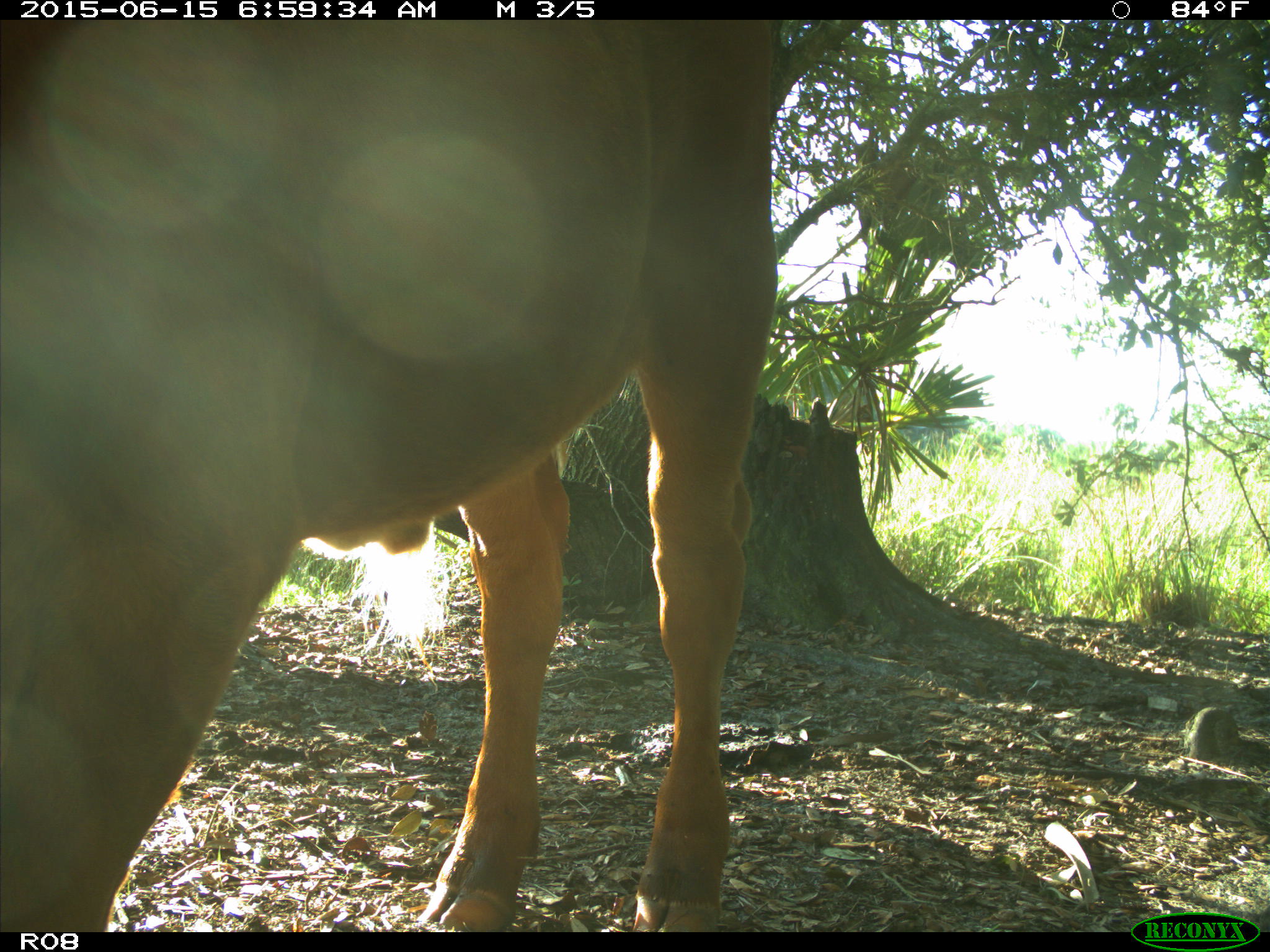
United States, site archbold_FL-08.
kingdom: Animalia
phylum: Chordata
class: Mammalia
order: Artiodactyla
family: Bovidae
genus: Bos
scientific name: Bos taurus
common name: domestic cow